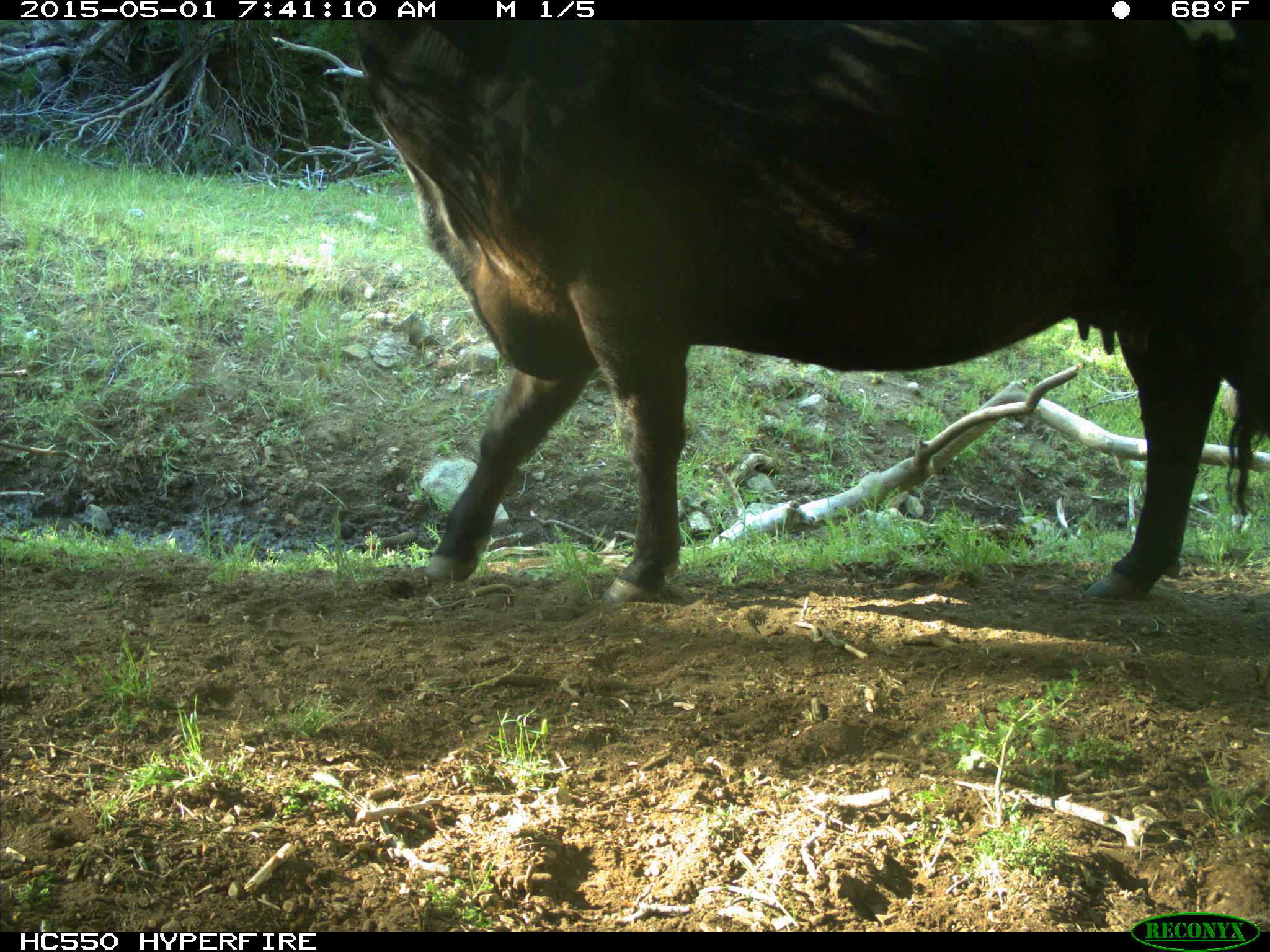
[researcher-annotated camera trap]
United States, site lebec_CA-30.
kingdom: Animalia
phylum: Chordata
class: Mammalia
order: Artiodactyla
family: Bovidae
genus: Bos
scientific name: Bos taurus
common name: domestic cow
Bos taurus (domestic cow).